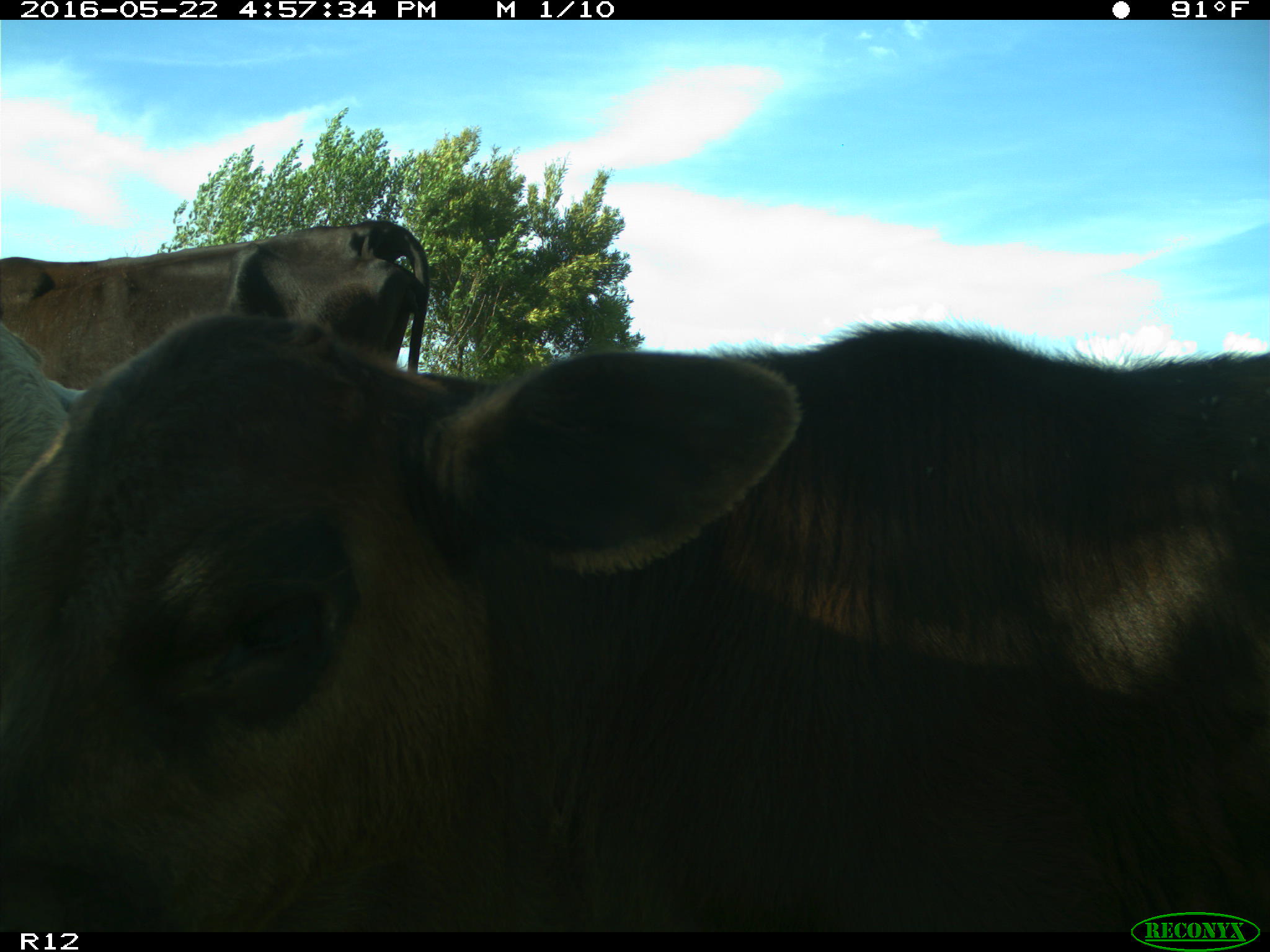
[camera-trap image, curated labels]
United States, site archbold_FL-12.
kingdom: Animalia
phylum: Chordata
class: Mammalia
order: Artiodactyla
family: Bovidae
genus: Bos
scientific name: Bos taurus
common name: domestic cow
Bos taurus (domestic cow).